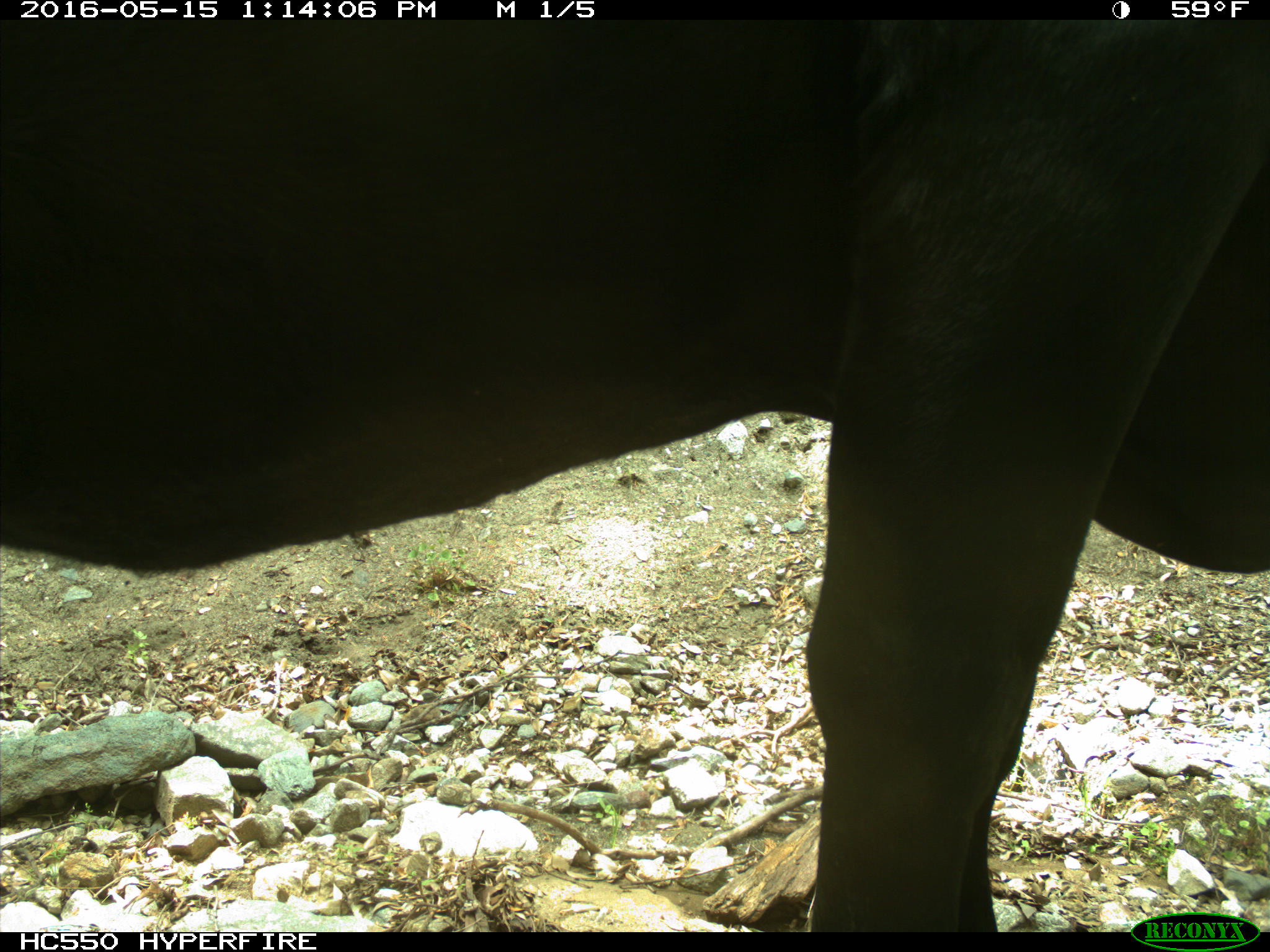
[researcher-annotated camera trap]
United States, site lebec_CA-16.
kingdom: Animalia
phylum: Chordata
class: Mammalia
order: Artiodactyla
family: Bovidae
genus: Bos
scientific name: Bos taurus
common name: domestic cow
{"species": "Bos taurus (domestic cow)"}